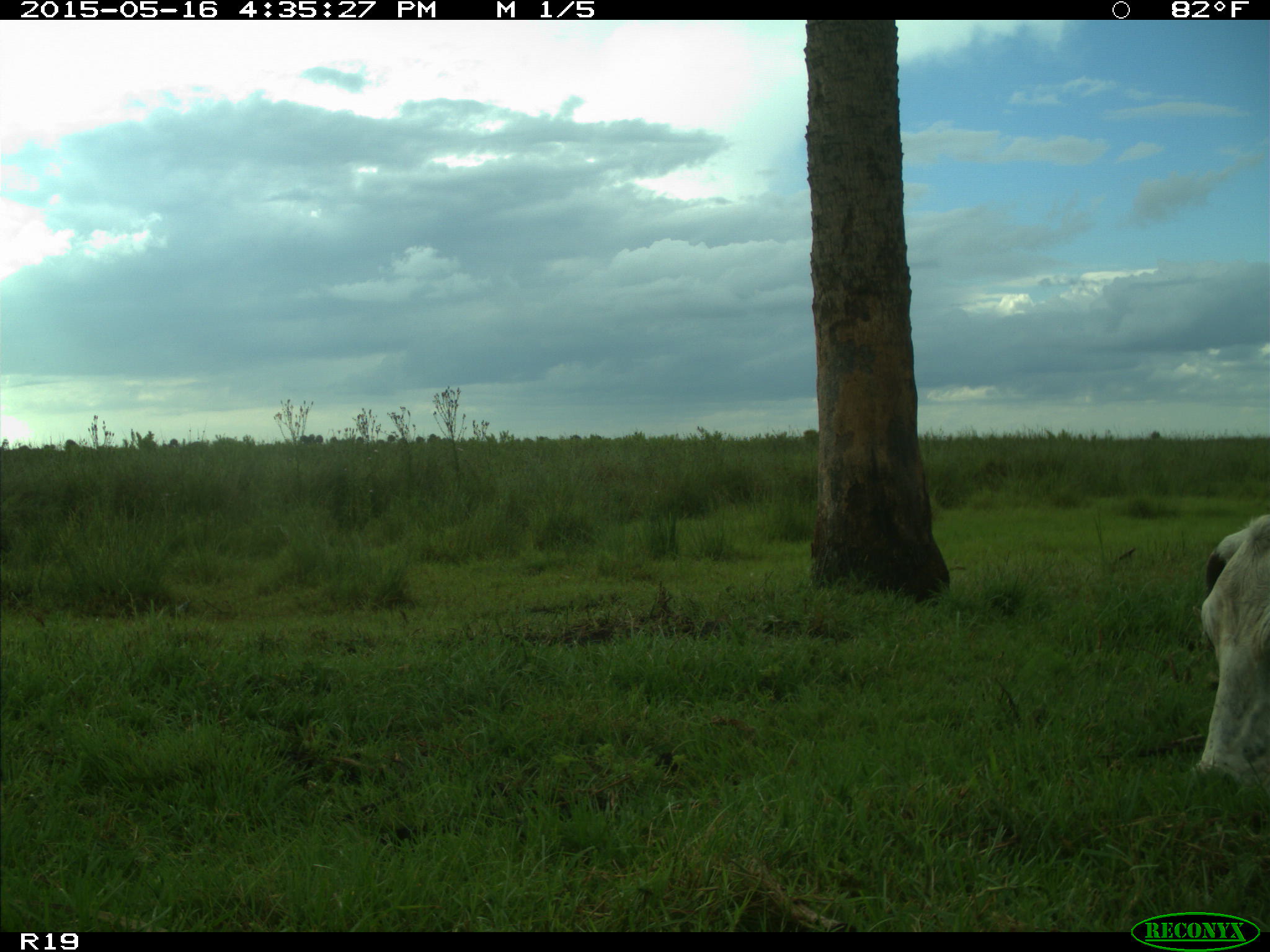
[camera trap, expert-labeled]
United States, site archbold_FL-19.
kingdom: Animalia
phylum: Chordata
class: Mammalia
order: Artiodactyla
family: Bovidae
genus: Bos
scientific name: Bos taurus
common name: domestic cow